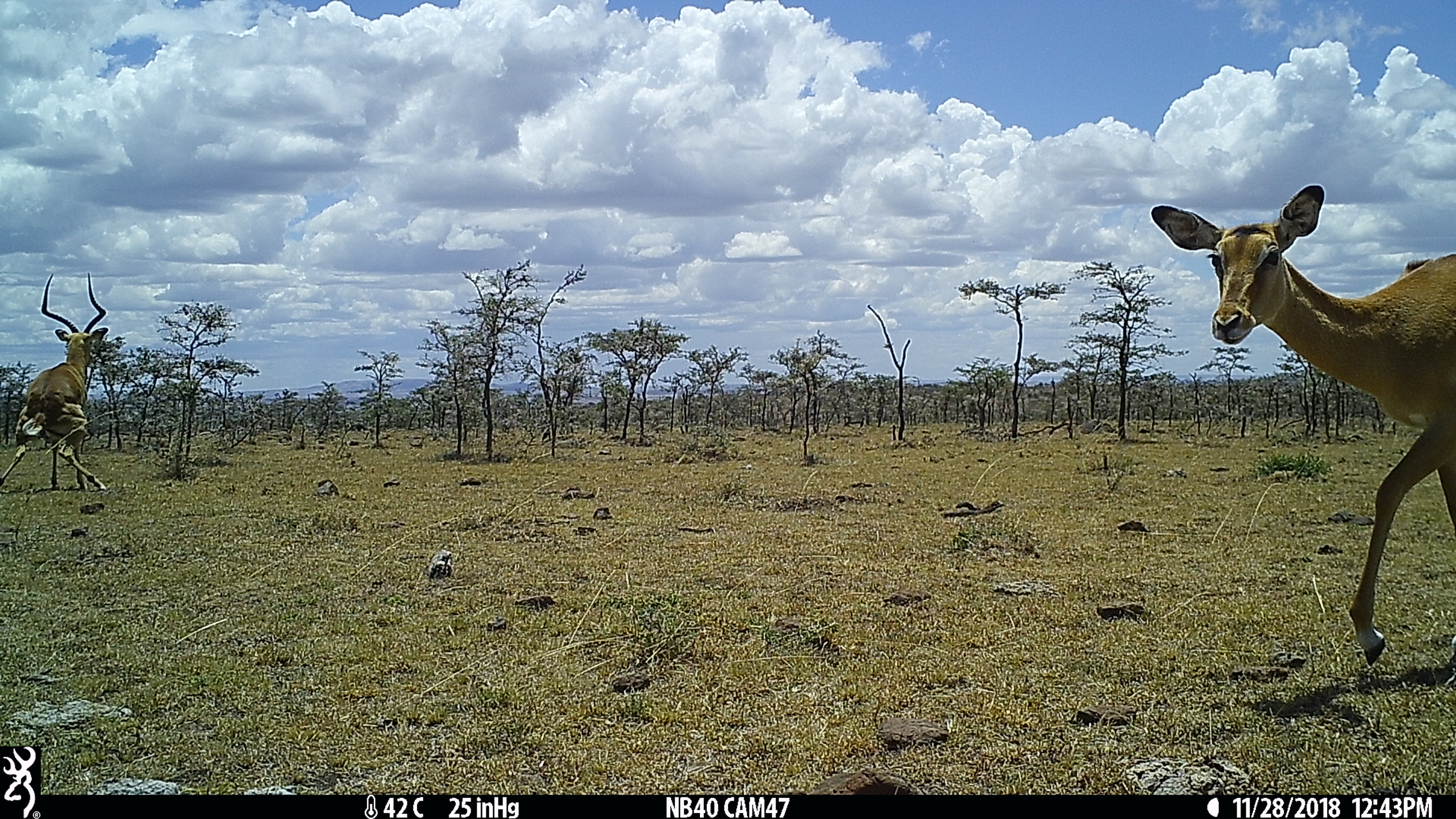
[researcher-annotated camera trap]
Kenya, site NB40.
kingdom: Animalia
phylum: Chordata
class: Mammalia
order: Artiodactyla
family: Bovidae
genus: Aepyceros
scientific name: Aepyceros melampus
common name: impala